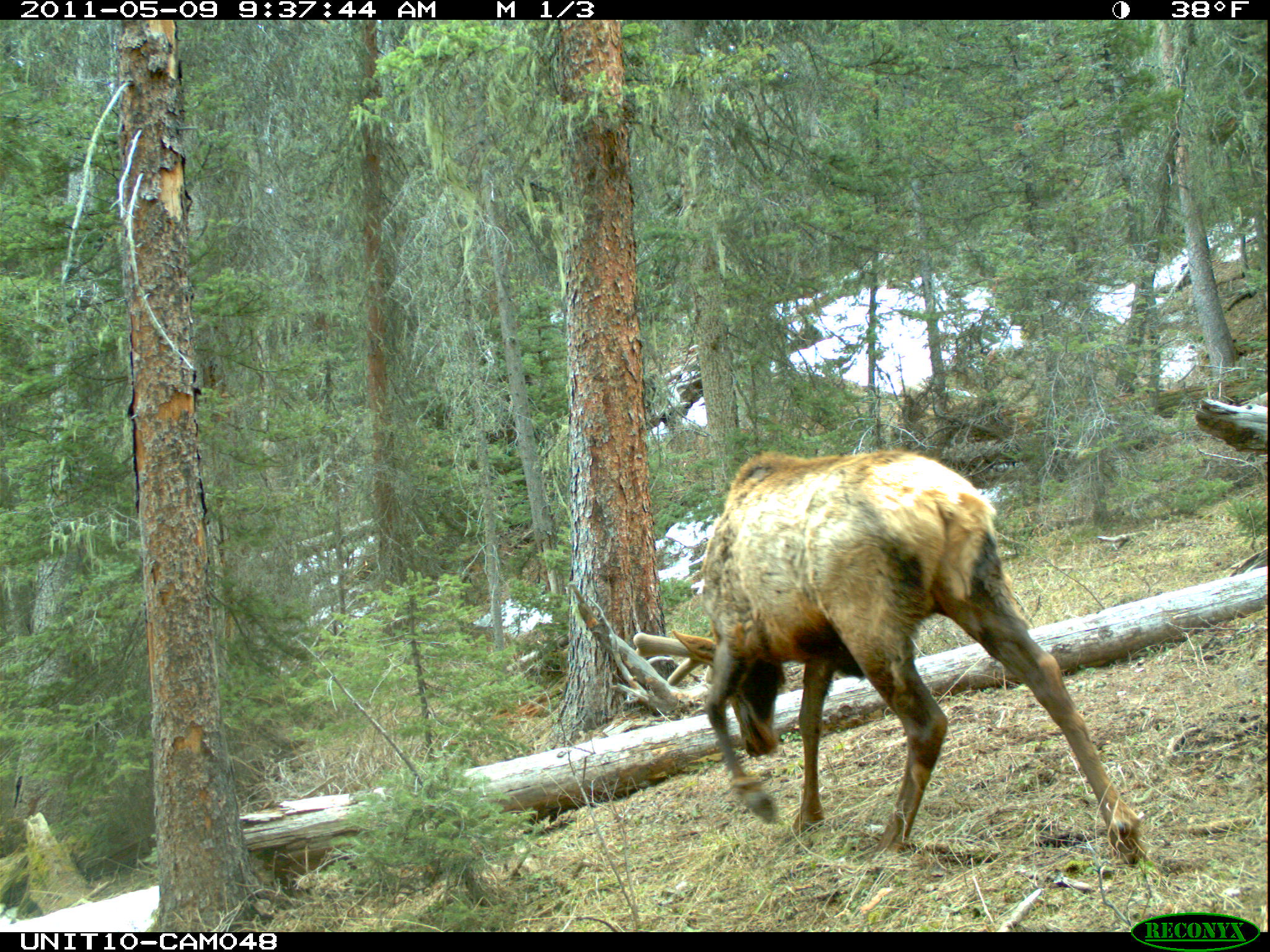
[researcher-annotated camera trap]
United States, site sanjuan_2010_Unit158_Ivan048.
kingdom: Animalia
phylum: Chordata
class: Mammalia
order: Artiodactyla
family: Cervidae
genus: Cervus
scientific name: Cervus elaphus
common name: red deer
Cervus elaphus (red deer).